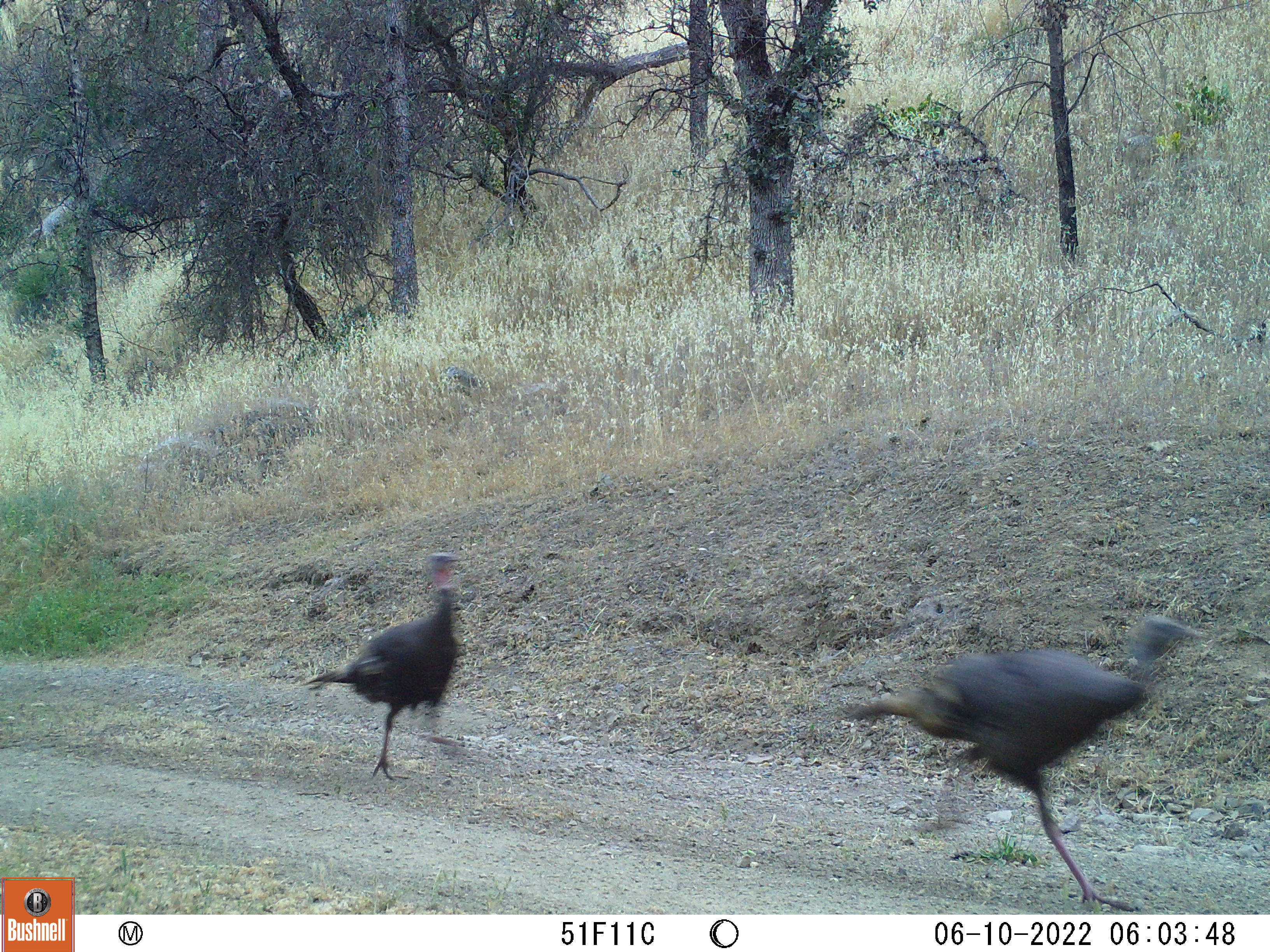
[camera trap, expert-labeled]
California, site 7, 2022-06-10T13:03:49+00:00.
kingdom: Animalia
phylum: Chordata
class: Aves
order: Galliformes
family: Phasianidae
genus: Meleagris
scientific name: Meleagris gallopavo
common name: turkey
Turkey (Meleagris gallopavo).